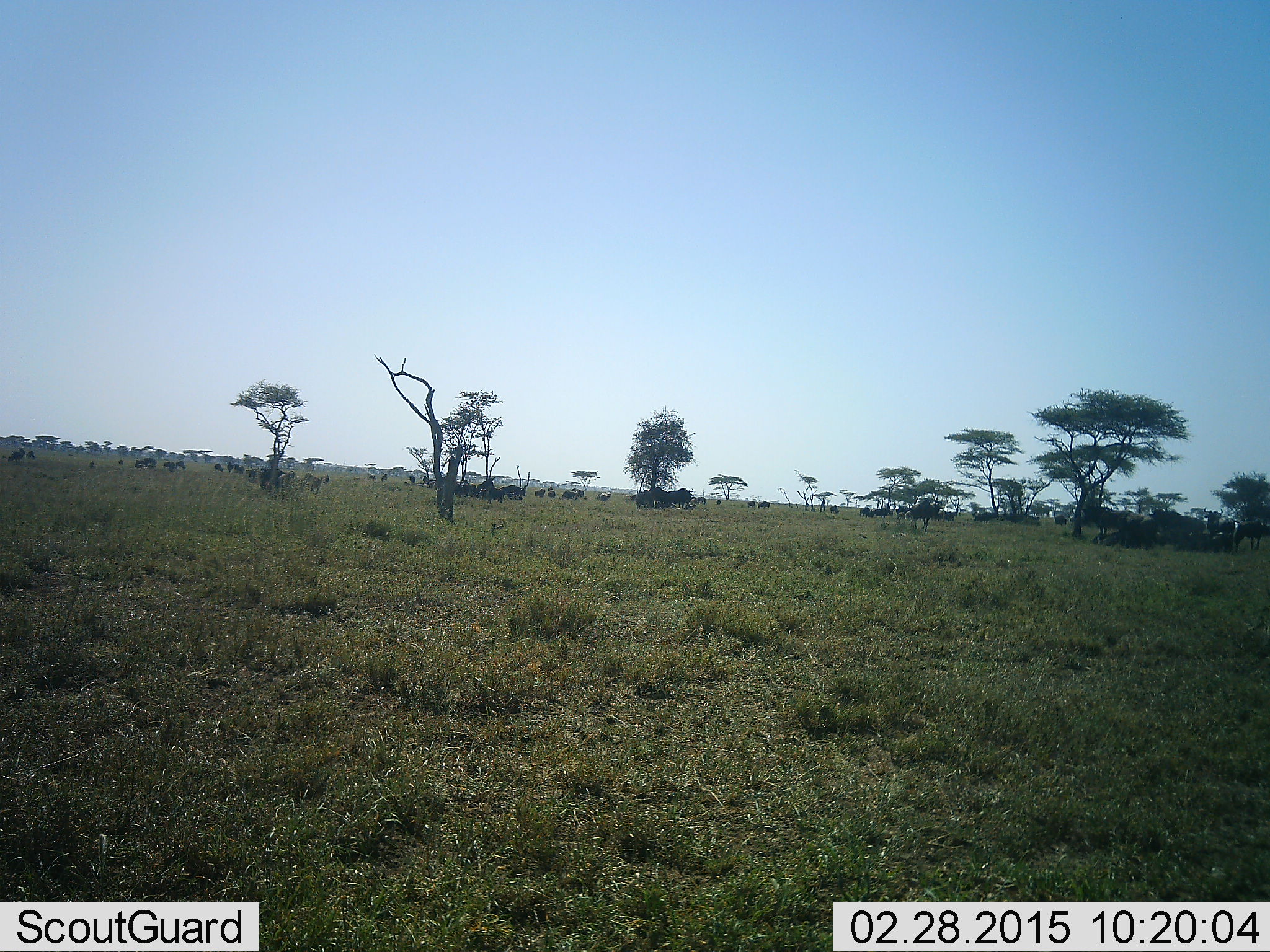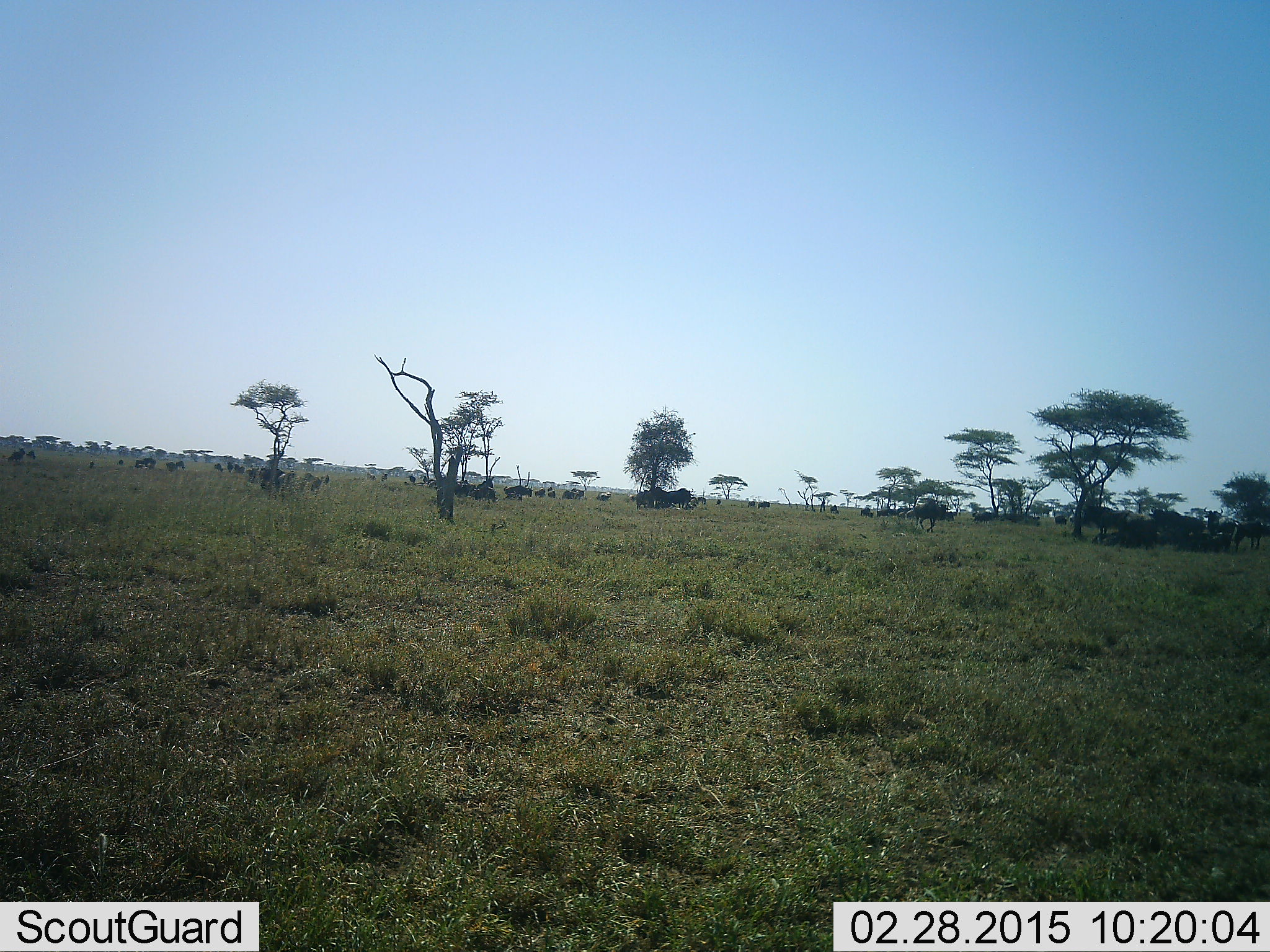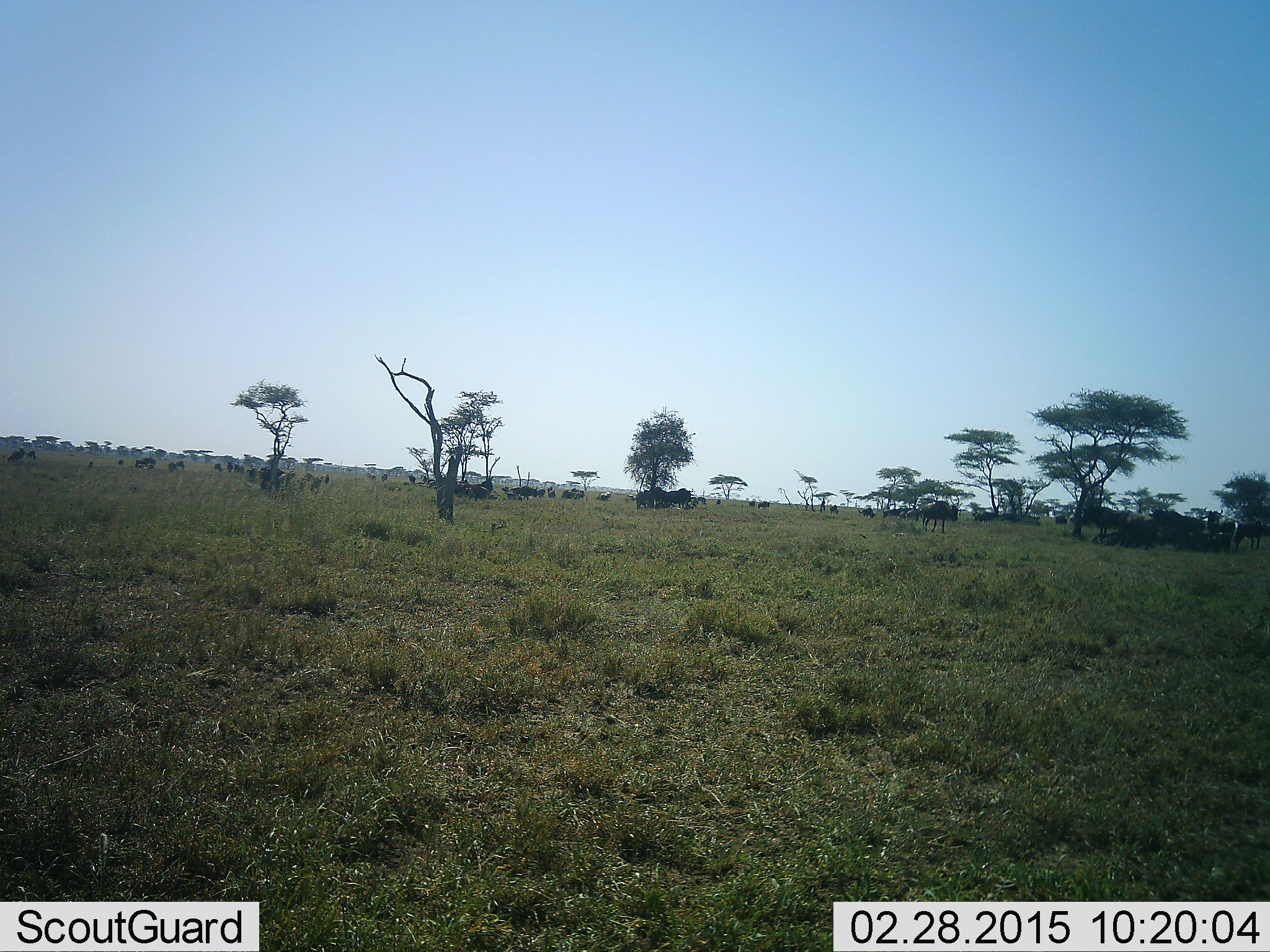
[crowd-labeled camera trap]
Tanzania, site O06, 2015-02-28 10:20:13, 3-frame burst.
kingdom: Animalia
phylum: Chordata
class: Mammalia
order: Artiodactyla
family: Bovidae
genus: Connochaetes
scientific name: Connochaetes taurinus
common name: blue wildebeest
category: wildebeest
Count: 11-50.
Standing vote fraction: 60%.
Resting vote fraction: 30%.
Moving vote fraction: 70%.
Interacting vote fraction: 10%.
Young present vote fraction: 0%.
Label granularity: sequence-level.